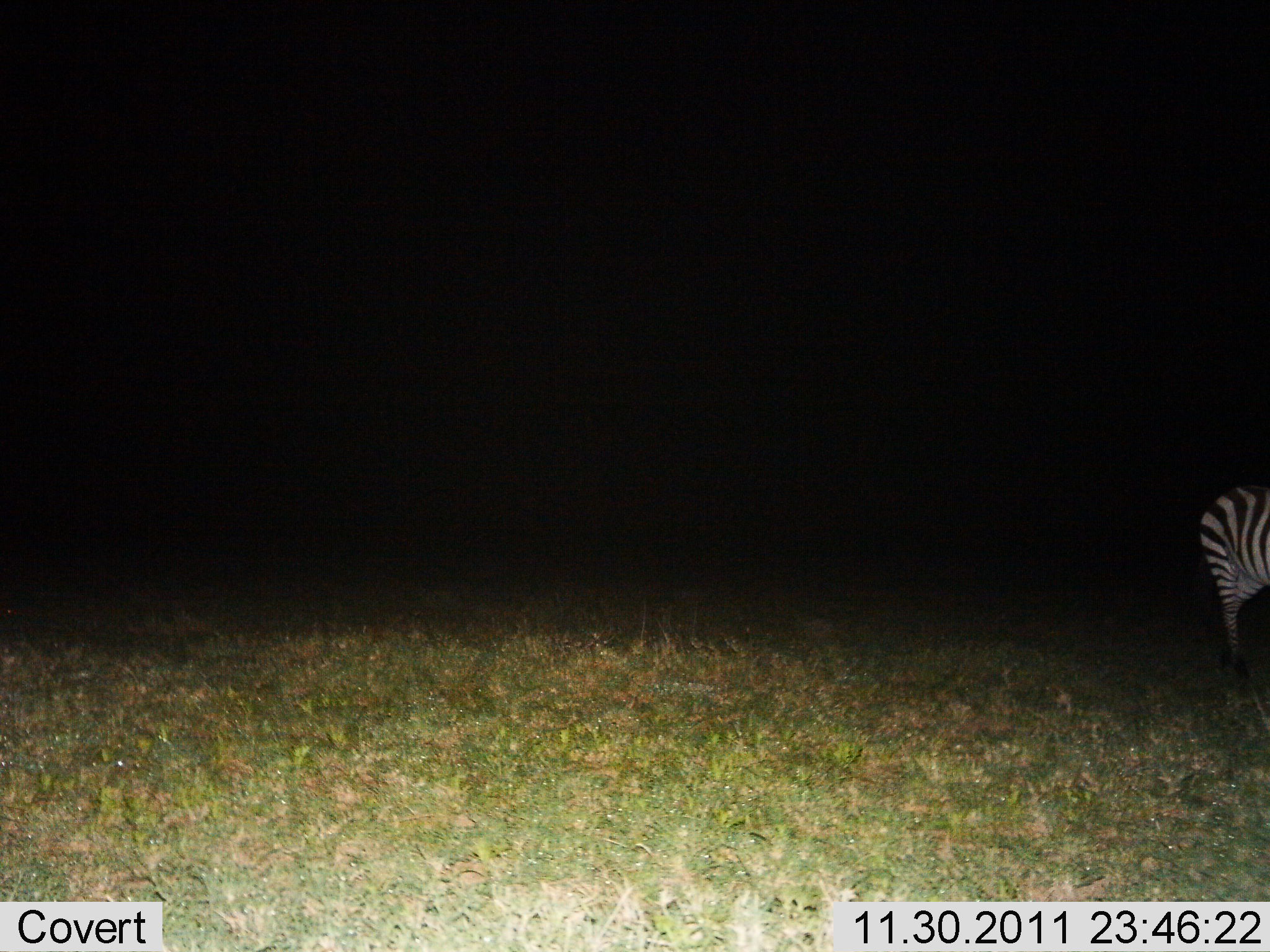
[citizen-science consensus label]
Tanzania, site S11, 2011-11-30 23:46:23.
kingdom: Animalia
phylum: Chordata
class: Mammalia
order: Perissodactyla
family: Equidae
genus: Equus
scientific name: Equus quagga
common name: plains zebra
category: zebra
Zebra (plains zebra) (Equus quagga), count 1. Behavior (volunteer vote fractions): standing 75%, resting 0%, moving 25%, interacting 0%. Young present (vote fraction): 0%. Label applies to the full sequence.